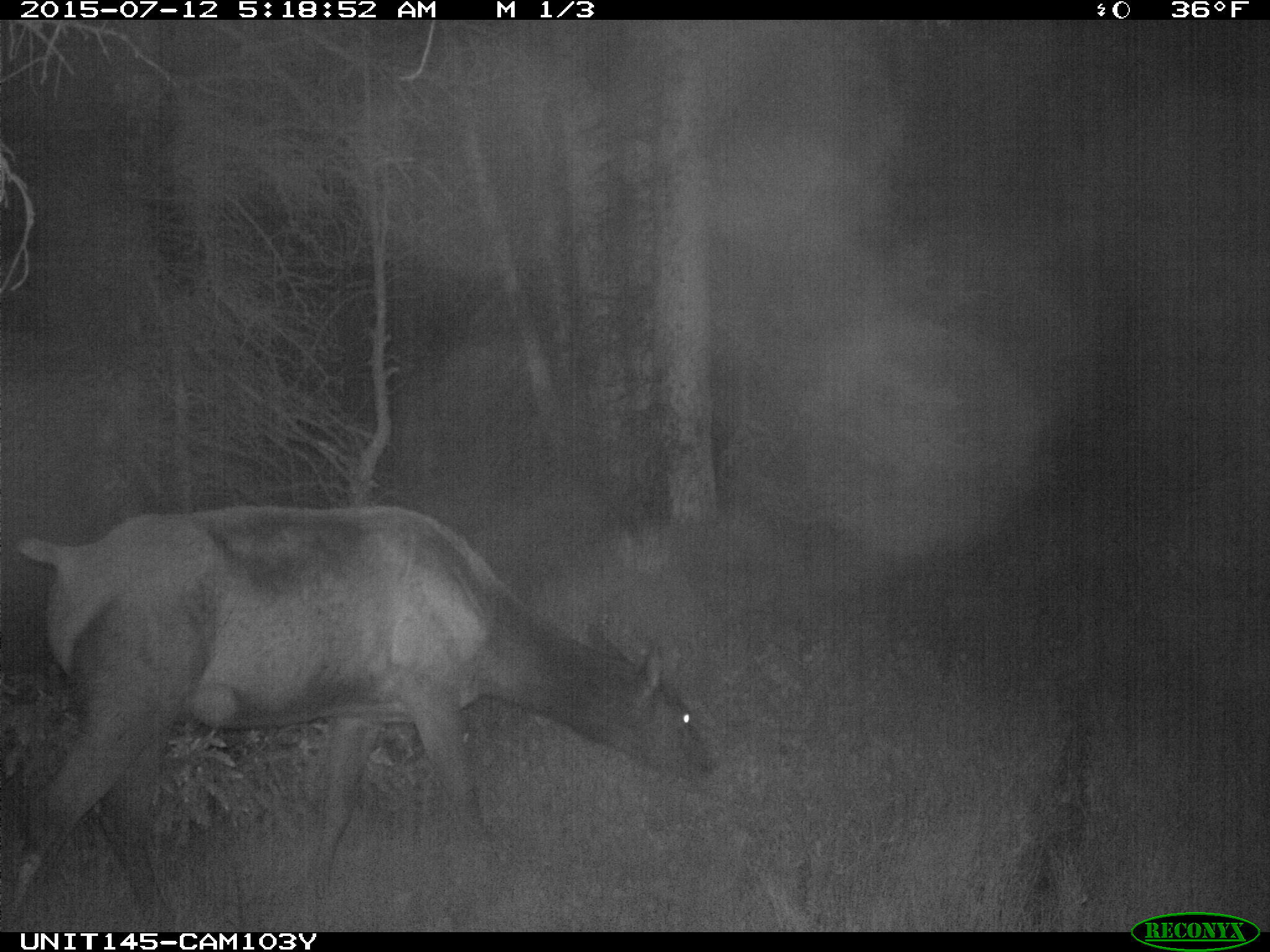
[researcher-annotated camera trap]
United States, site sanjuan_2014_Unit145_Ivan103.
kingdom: Animalia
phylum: Chordata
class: Mammalia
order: Artiodactyla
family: Cervidae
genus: Cervus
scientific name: Cervus elaphus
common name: red deer